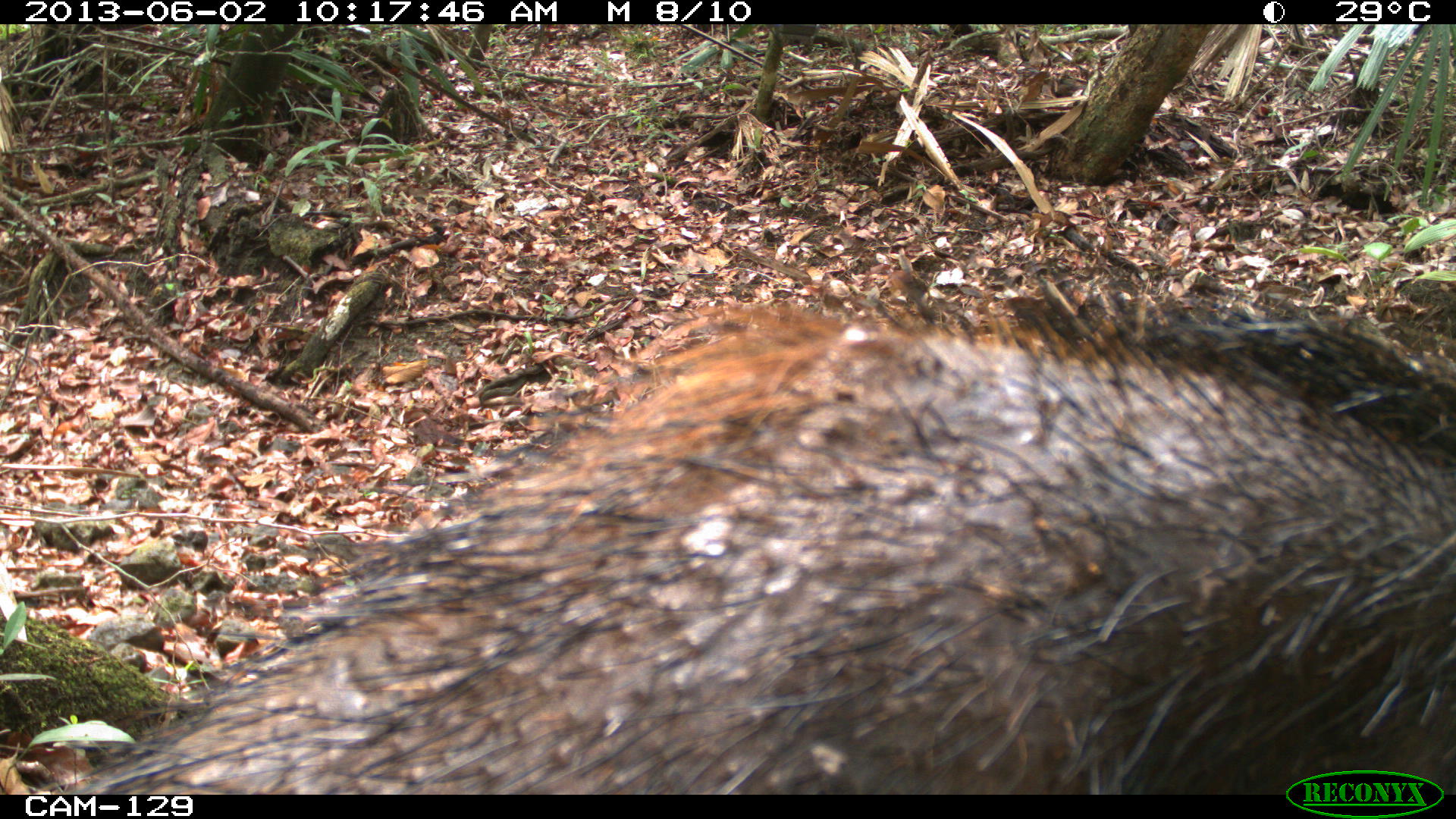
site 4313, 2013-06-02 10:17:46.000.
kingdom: Animalia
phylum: Chordata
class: Mammalia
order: Artiodactyla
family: Tayassuidae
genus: Tayassu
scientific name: Tayassu pecari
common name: white-lipped peccary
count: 2